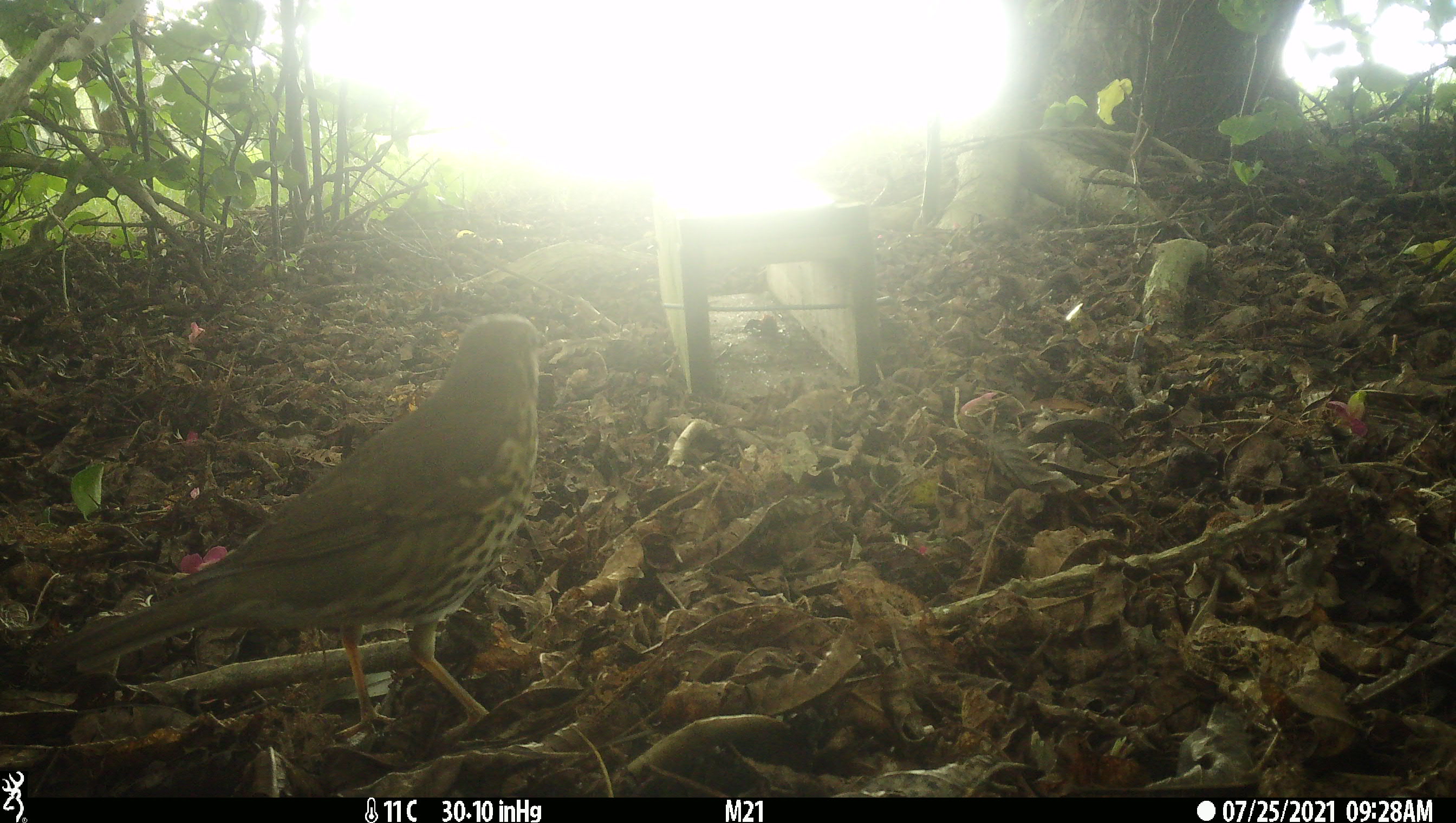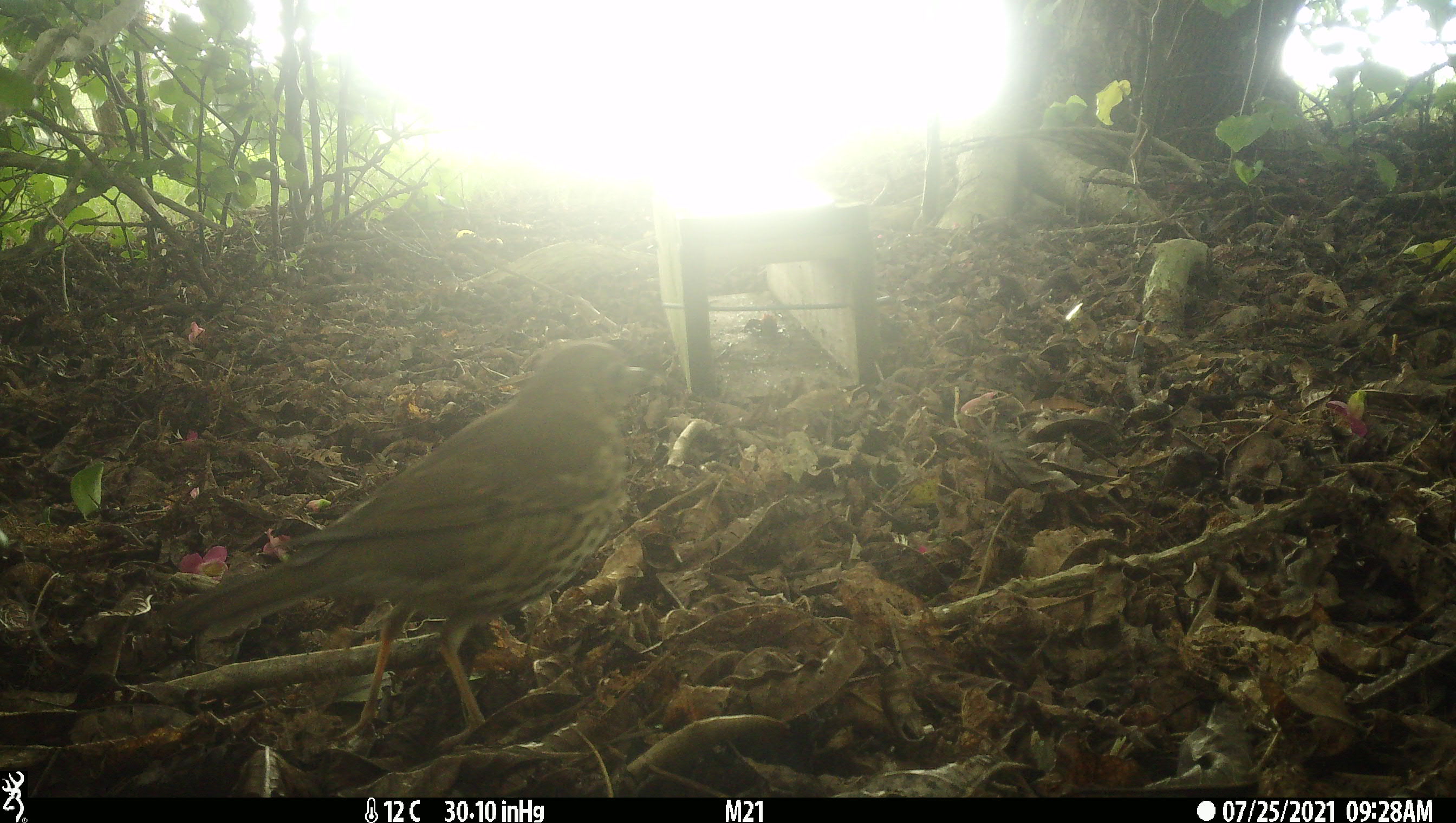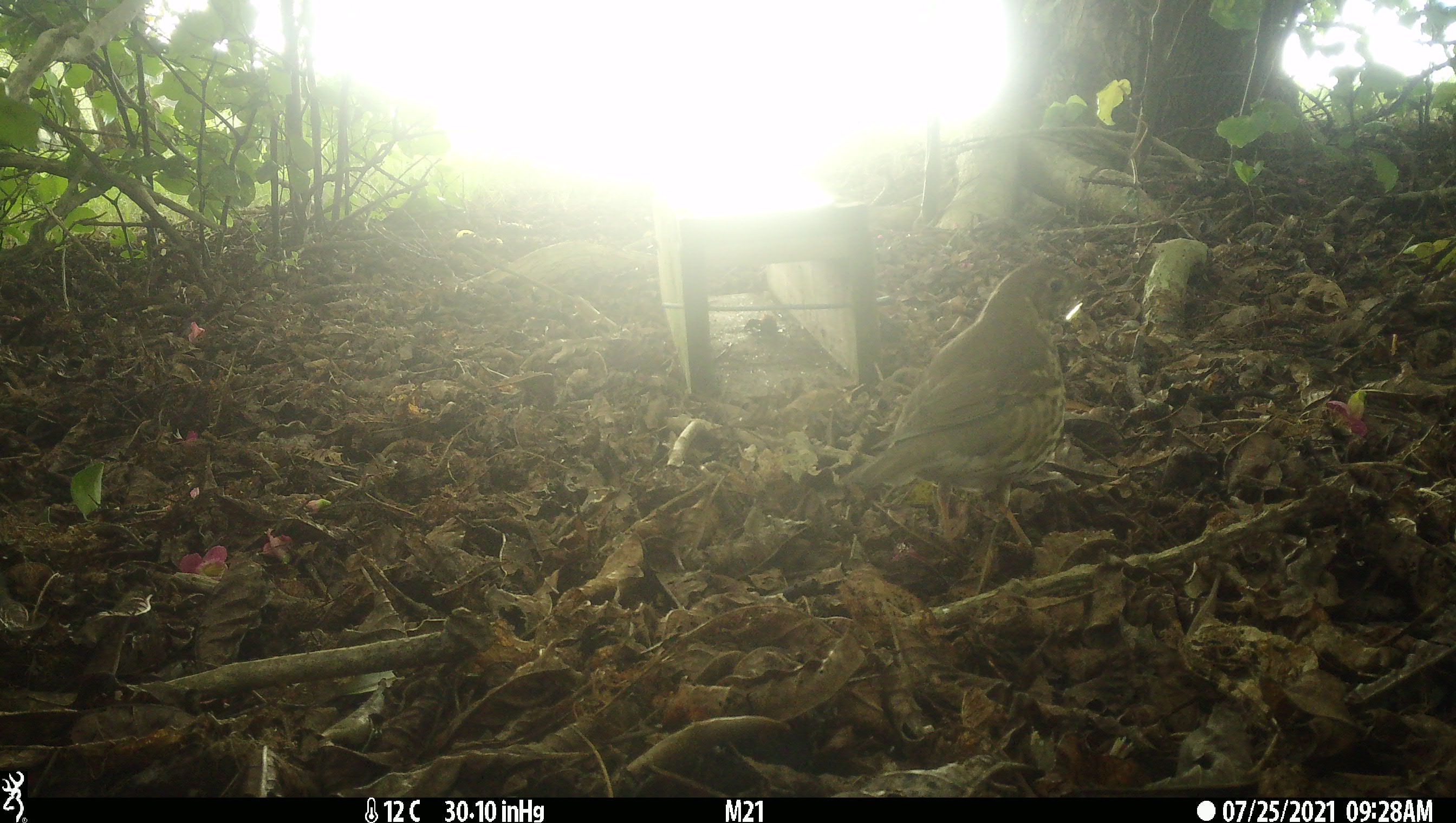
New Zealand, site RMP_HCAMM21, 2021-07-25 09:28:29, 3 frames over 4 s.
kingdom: Animalia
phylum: Chordata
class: Aves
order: Passeriformes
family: Turdidae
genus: Turdus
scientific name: Turdus philomelos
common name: song thrush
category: thrush